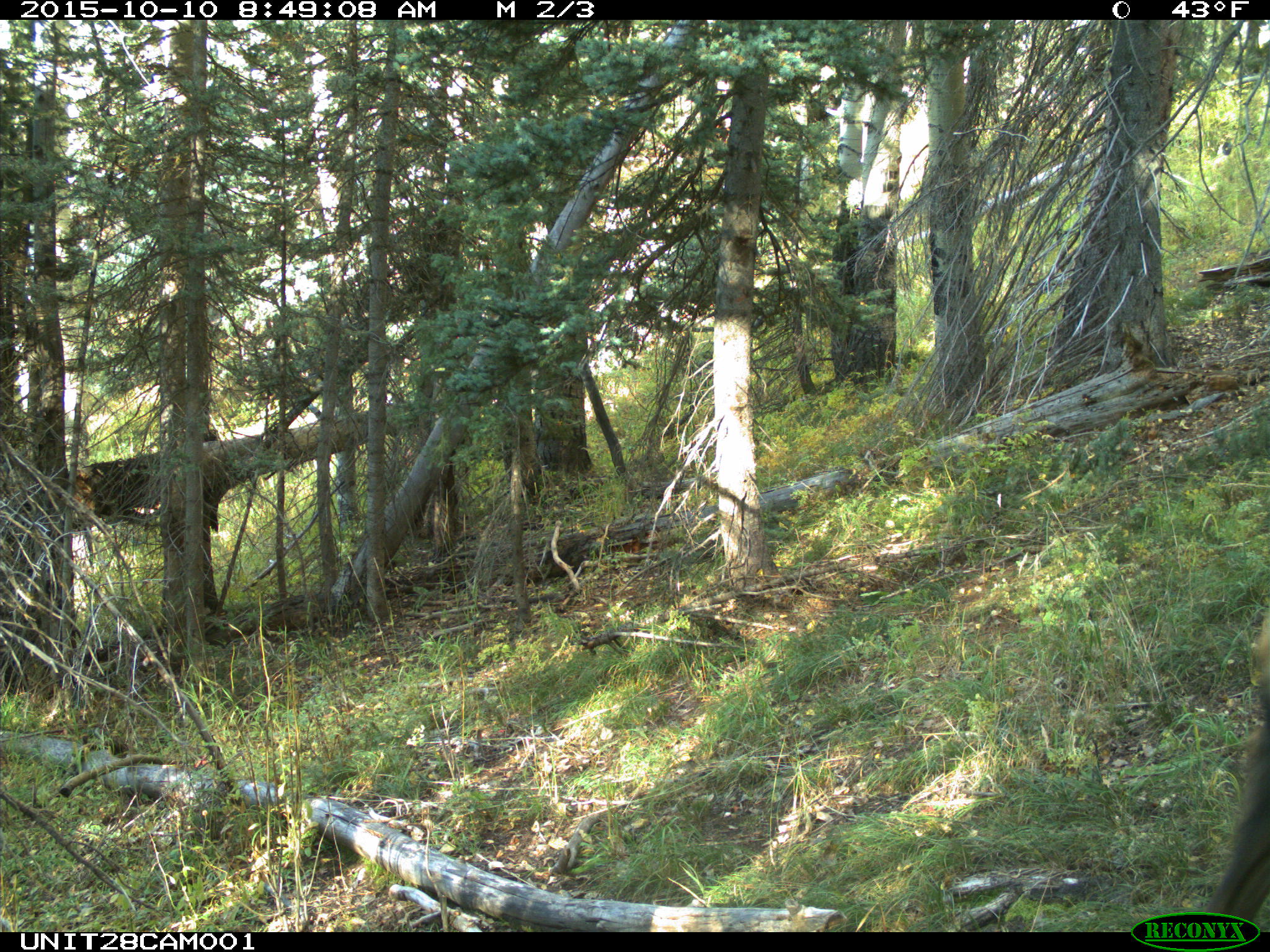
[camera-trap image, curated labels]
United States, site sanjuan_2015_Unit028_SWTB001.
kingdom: Animalia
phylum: Chordata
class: Mammalia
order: Artiodactyla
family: Cervidae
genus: Cervus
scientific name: Cervus elaphus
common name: red deer